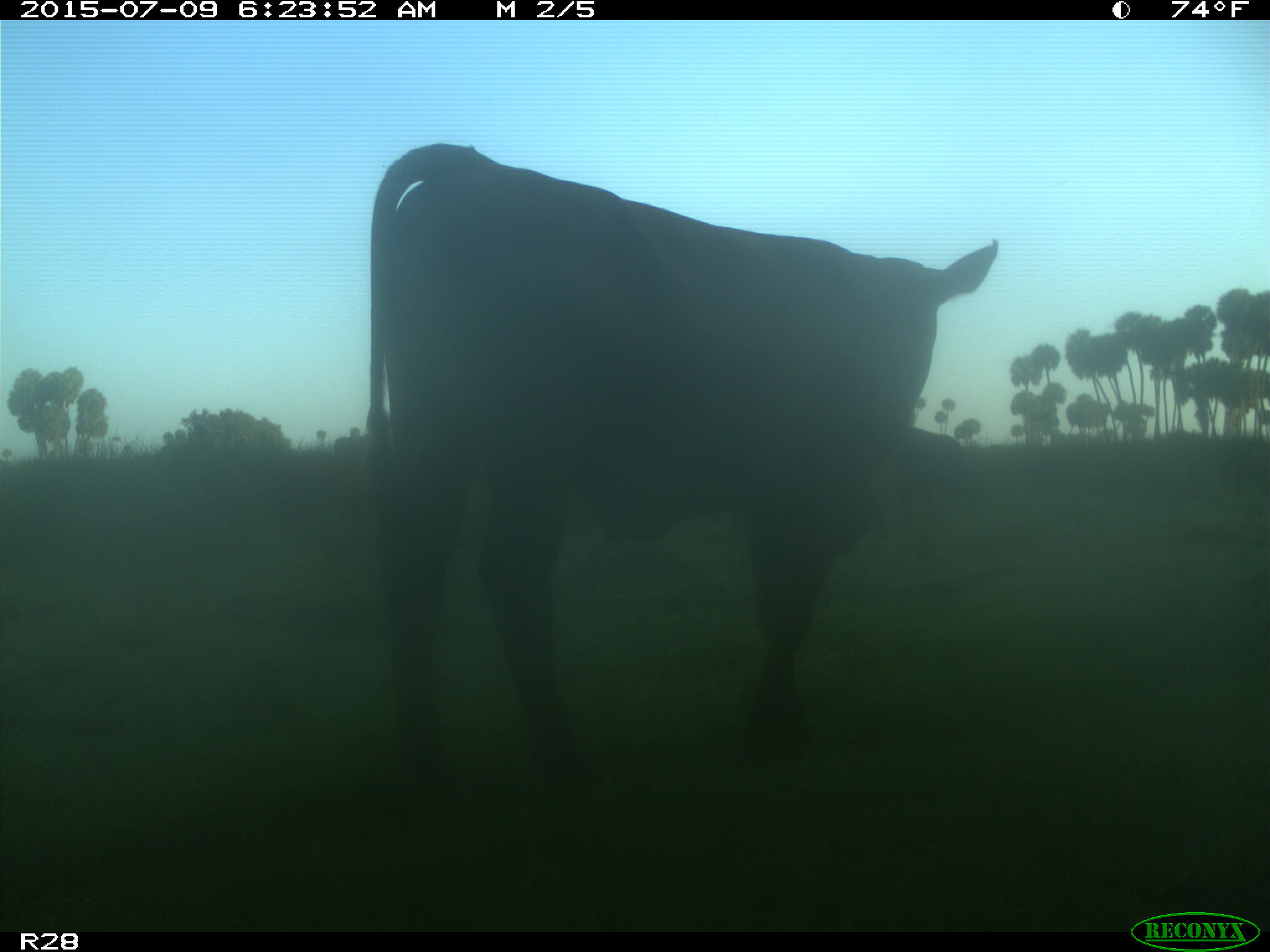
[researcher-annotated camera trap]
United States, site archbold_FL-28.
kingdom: Animalia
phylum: Chordata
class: Mammalia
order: Artiodactyla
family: Bovidae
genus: Bos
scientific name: Bos taurus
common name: domestic cow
Bos taurus (domestic cow).